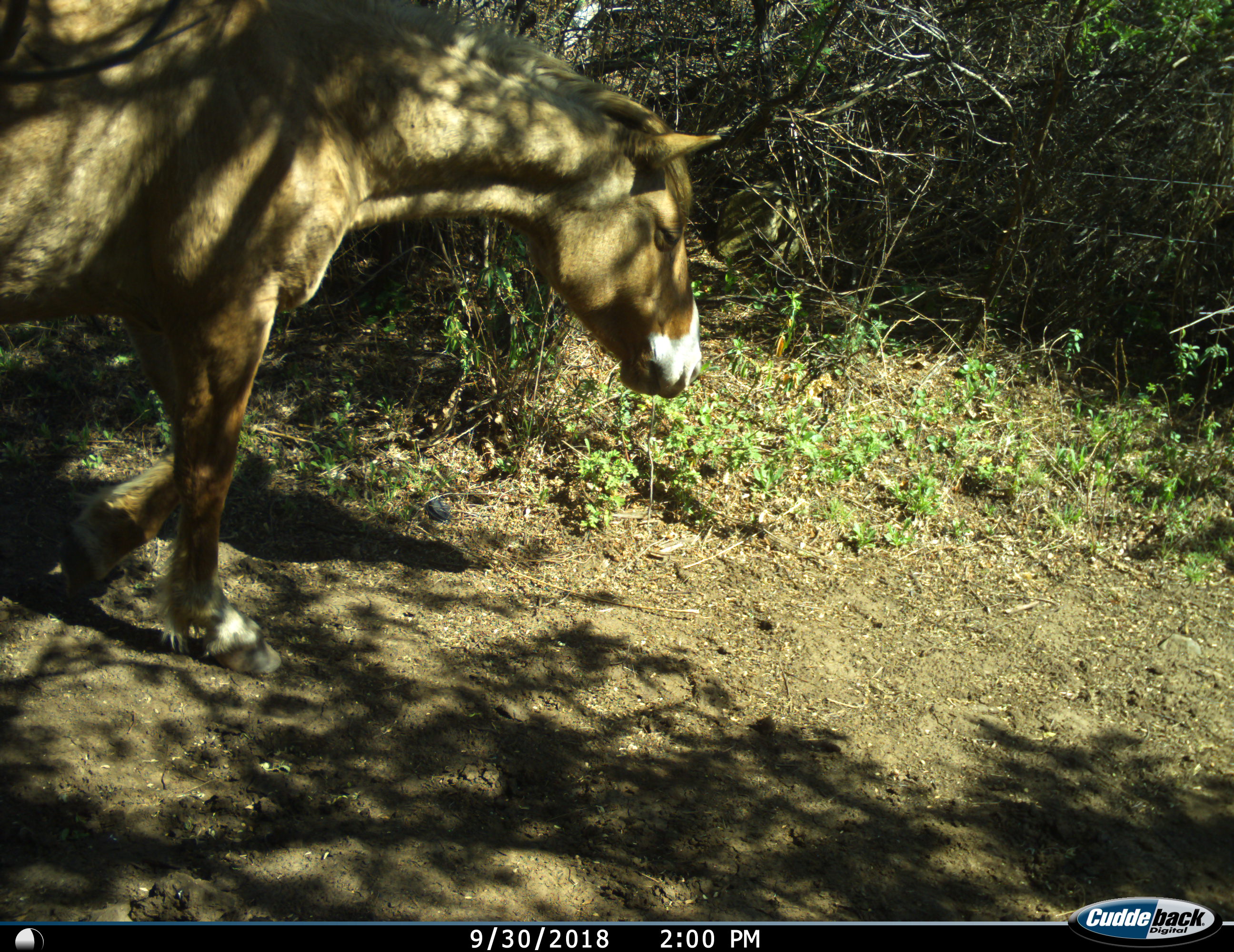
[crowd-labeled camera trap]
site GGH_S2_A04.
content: unidentified animal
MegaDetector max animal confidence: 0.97